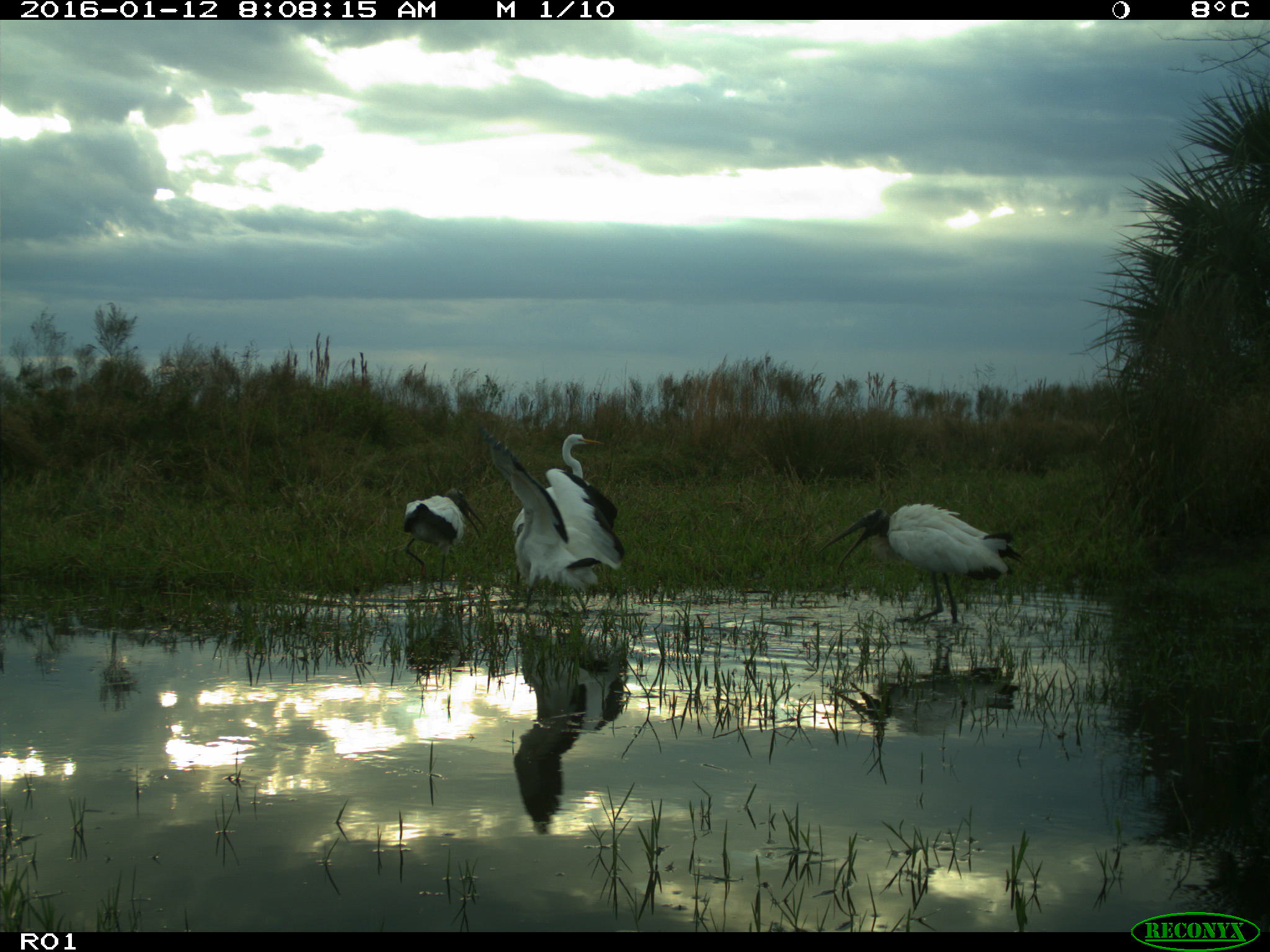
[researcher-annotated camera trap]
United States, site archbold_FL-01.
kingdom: Animalia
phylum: Chordata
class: Aves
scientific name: Aves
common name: birds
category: unidentified bird